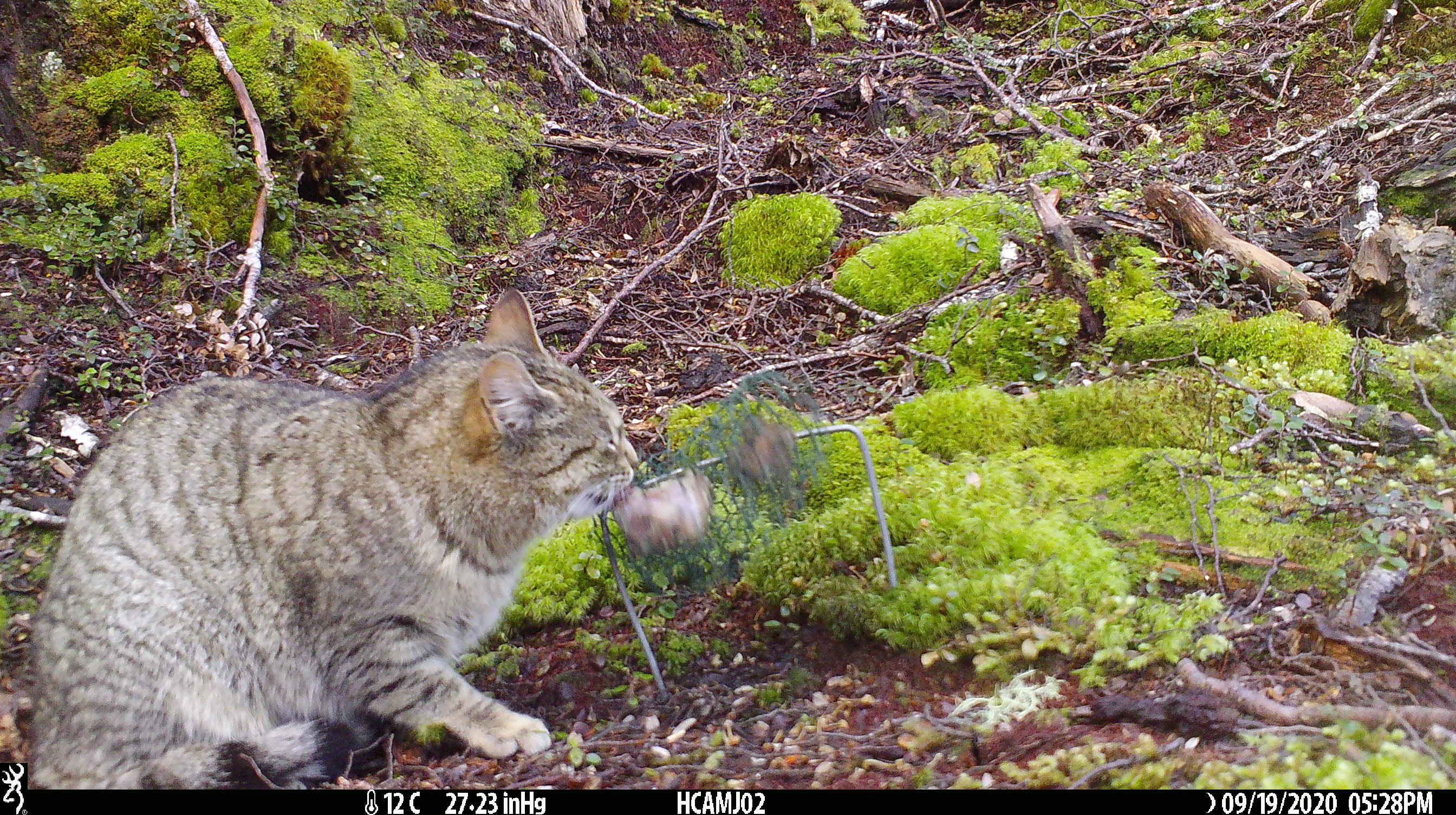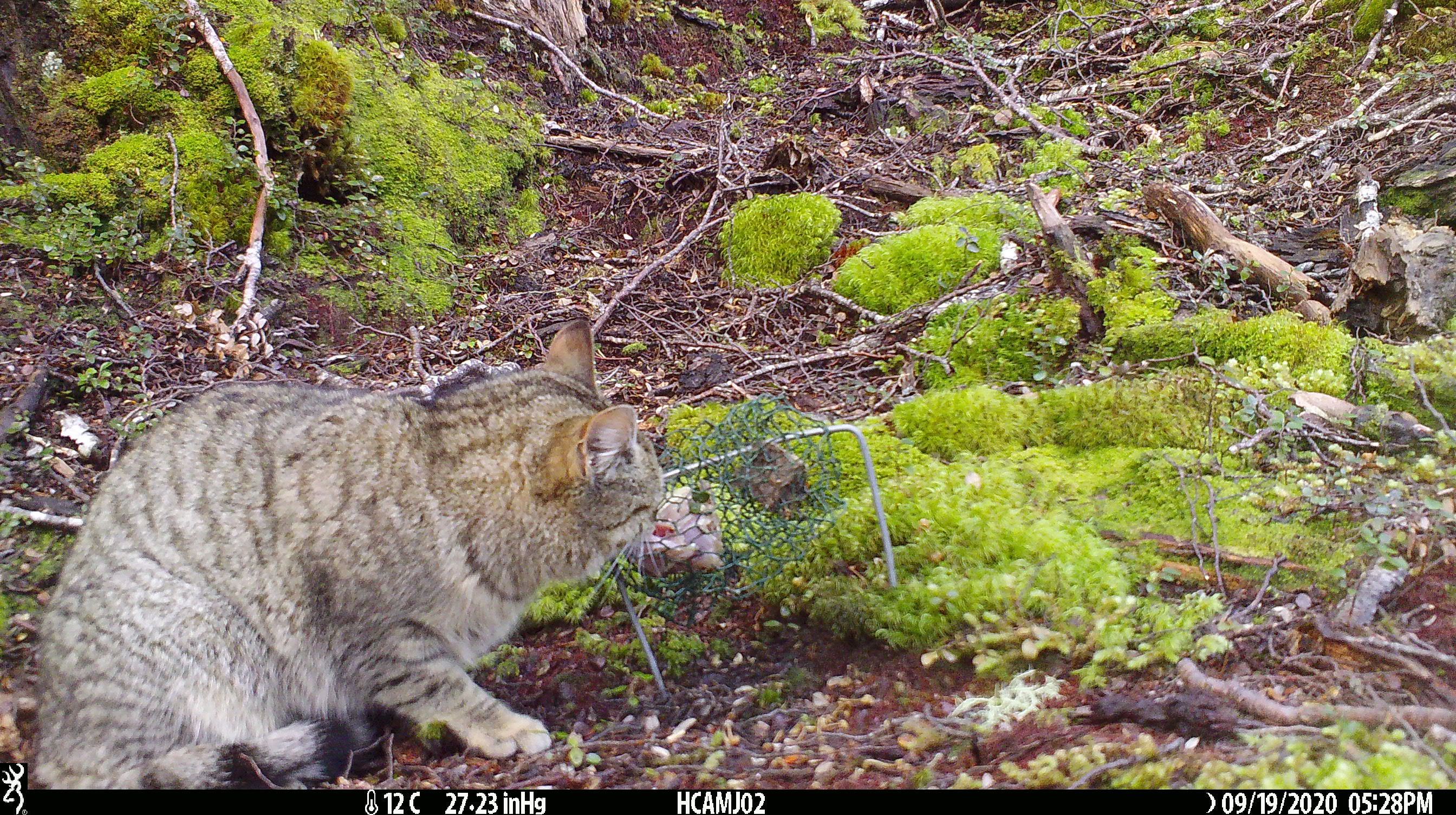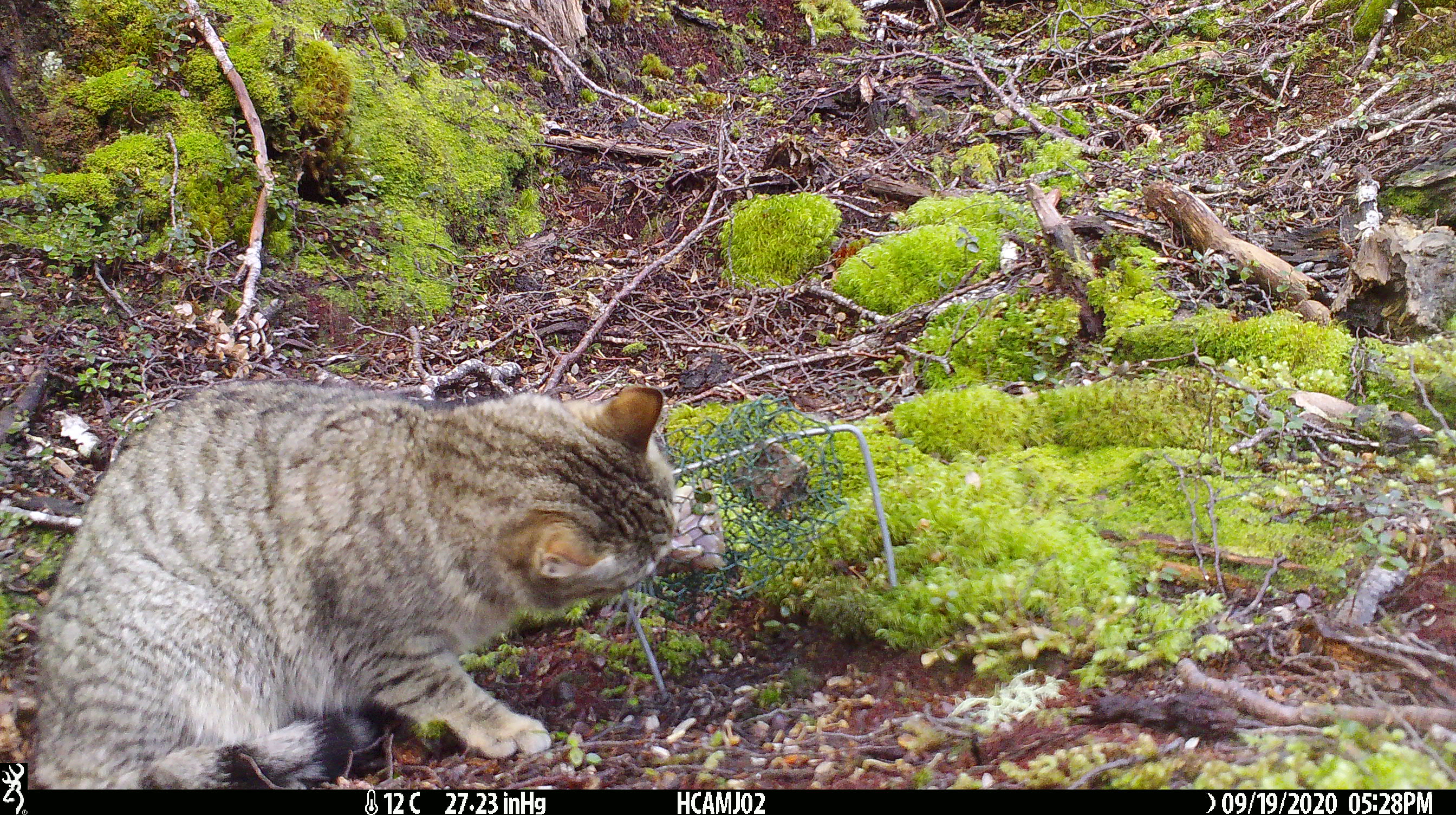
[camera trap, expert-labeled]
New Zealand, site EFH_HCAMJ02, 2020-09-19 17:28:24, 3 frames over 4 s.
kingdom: Animalia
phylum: Chordata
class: Mammalia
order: Carnivora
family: Felidae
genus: Felis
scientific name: Felis catus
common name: domestic cat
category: cat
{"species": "cat (domestic cat) (Felis catus)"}